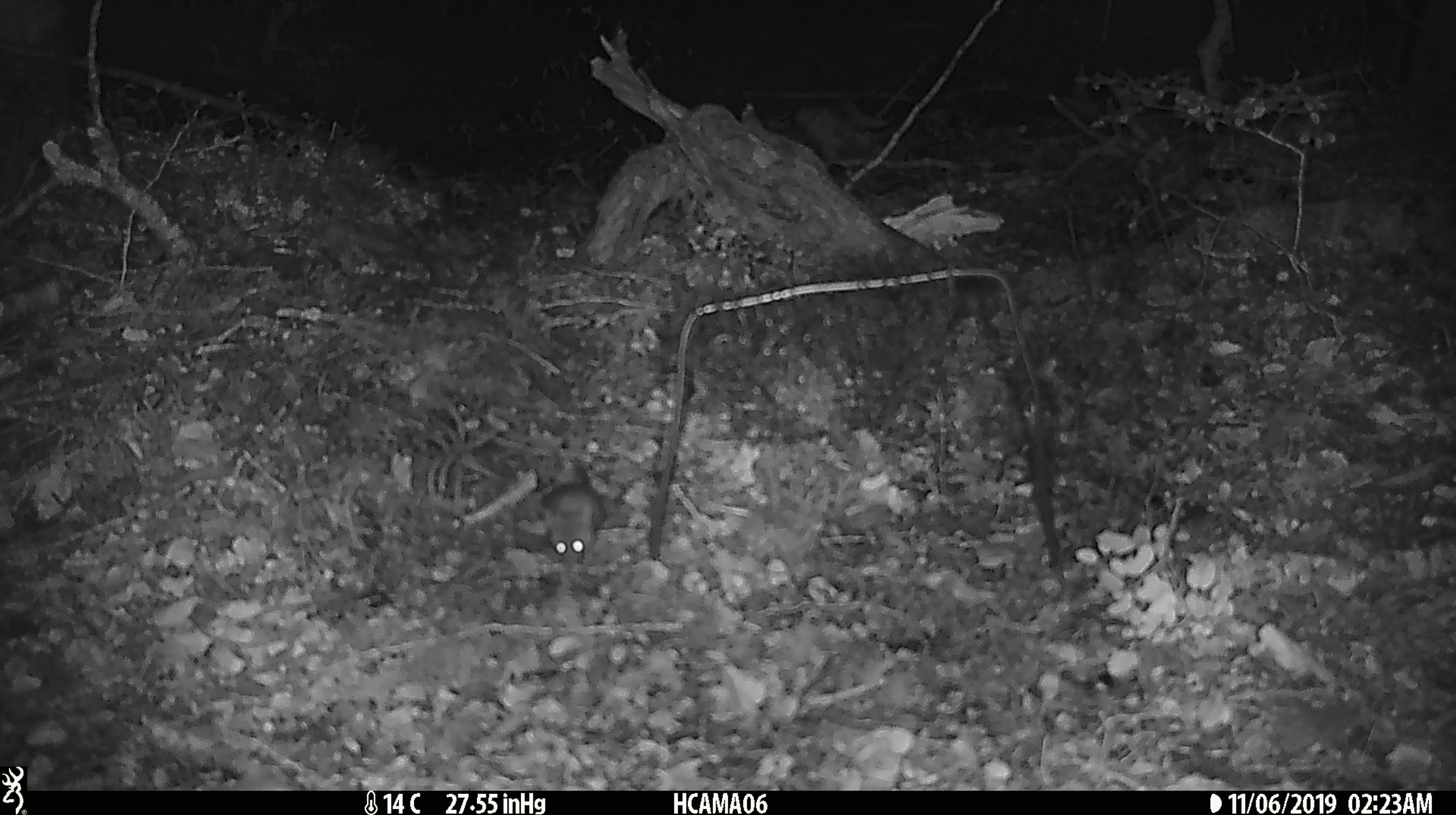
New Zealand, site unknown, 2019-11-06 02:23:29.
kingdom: Animalia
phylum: Chordata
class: Mammalia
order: Rodentia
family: Muridae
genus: Mus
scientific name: Mus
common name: mouse